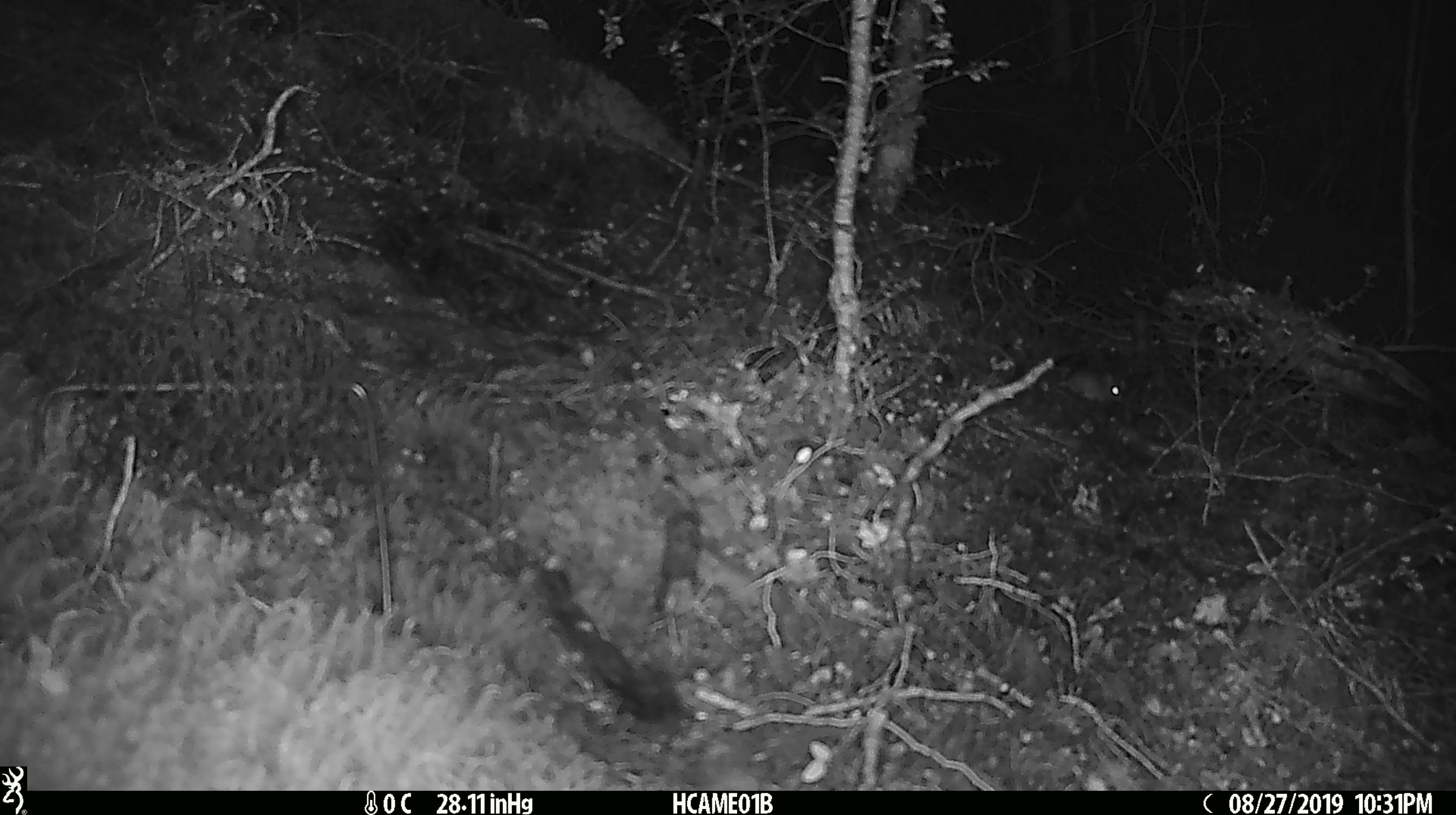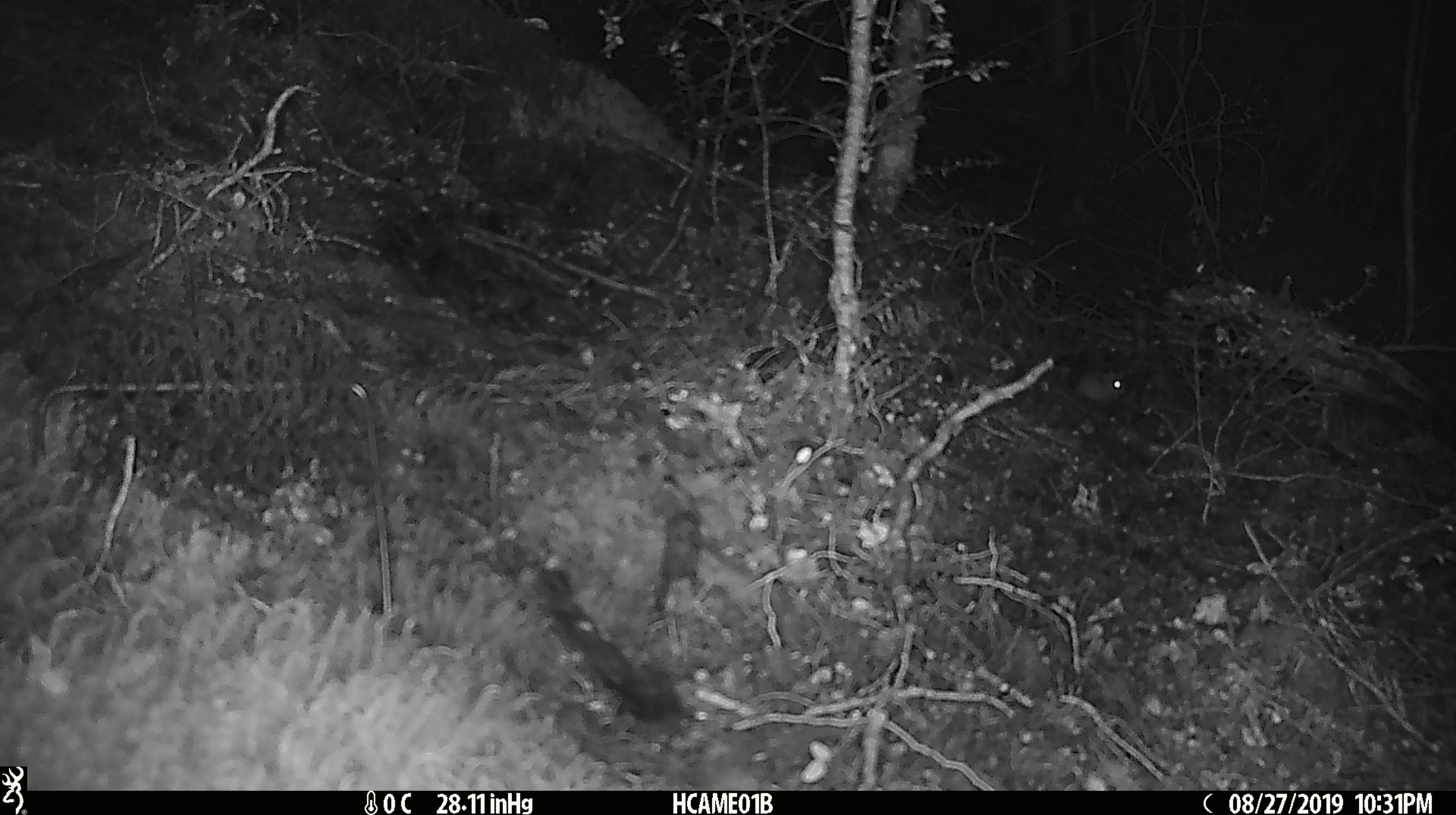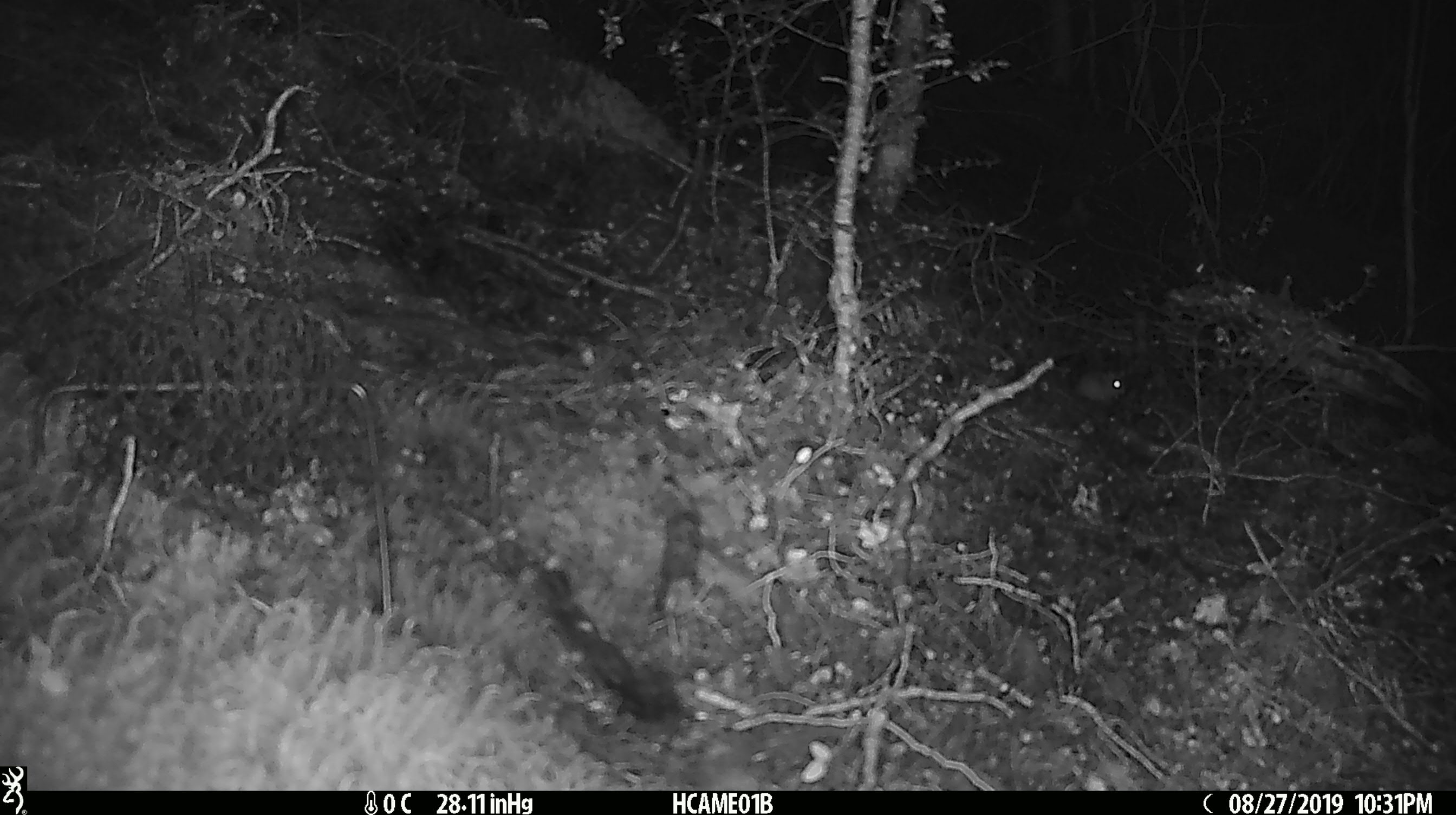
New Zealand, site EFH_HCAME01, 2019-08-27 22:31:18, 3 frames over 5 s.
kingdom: Animalia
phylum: Chordata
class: Mammalia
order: Rodentia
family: Muridae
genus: Mus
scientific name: Mus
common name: mouse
Mouse (Mus).